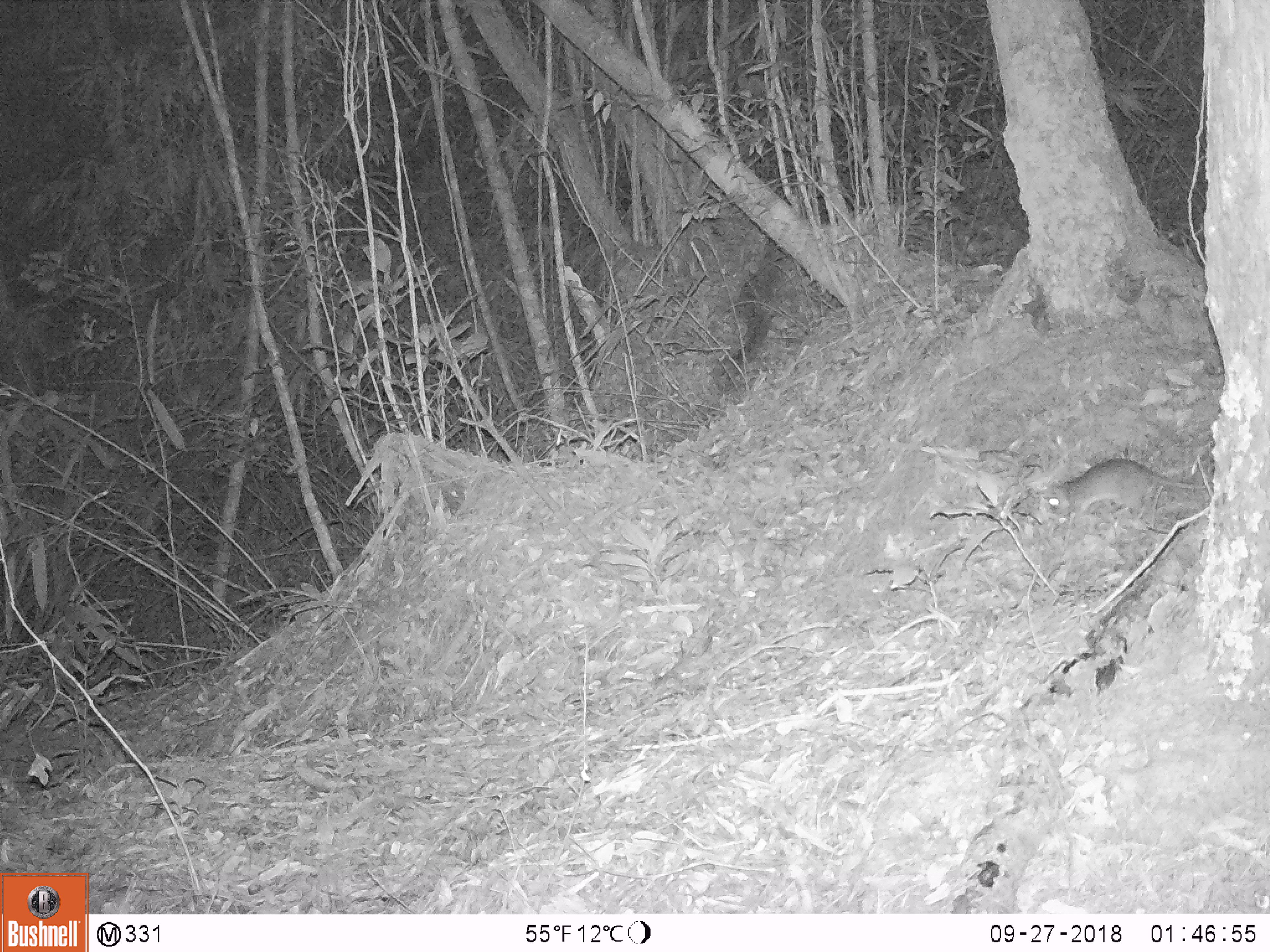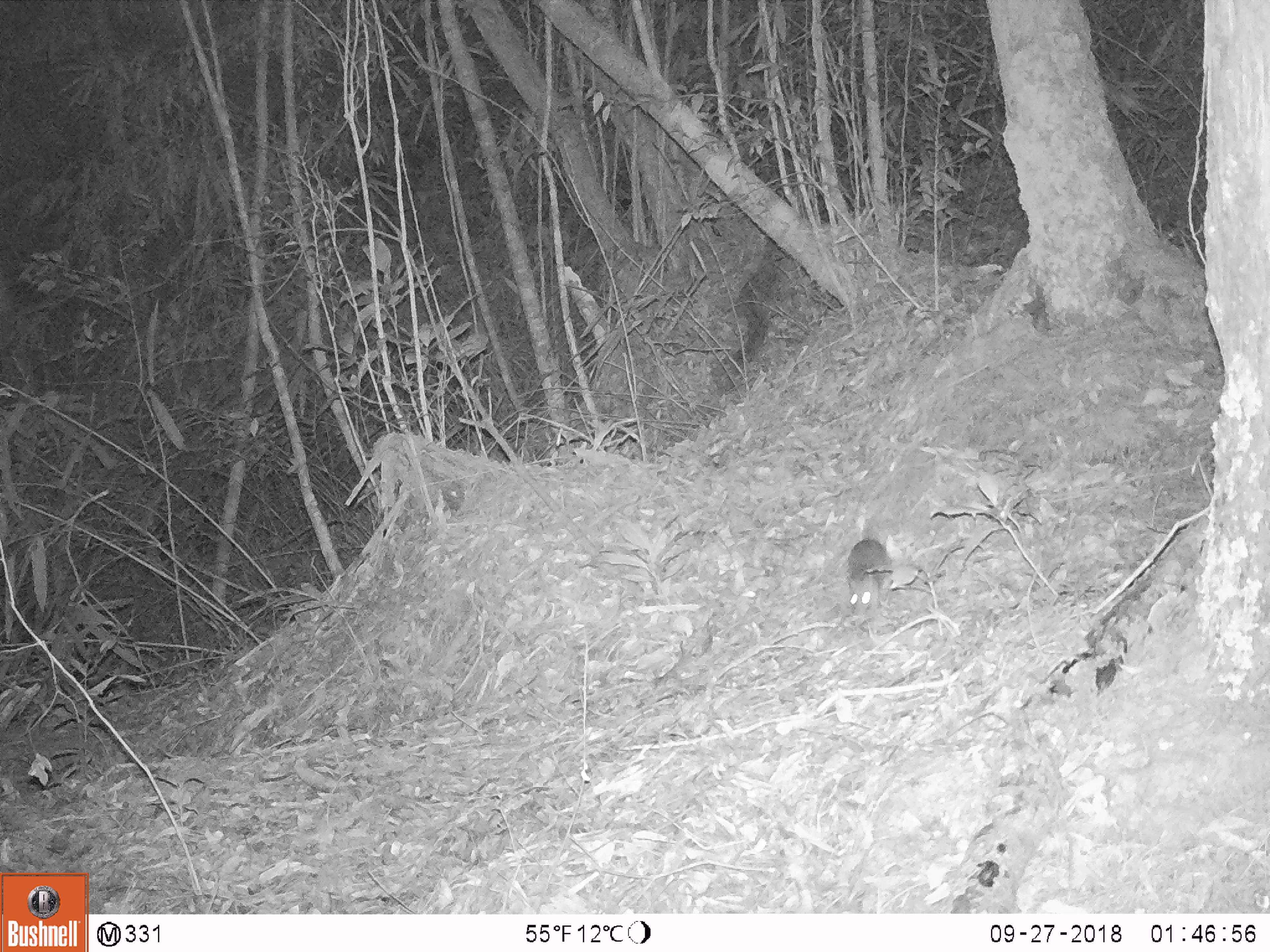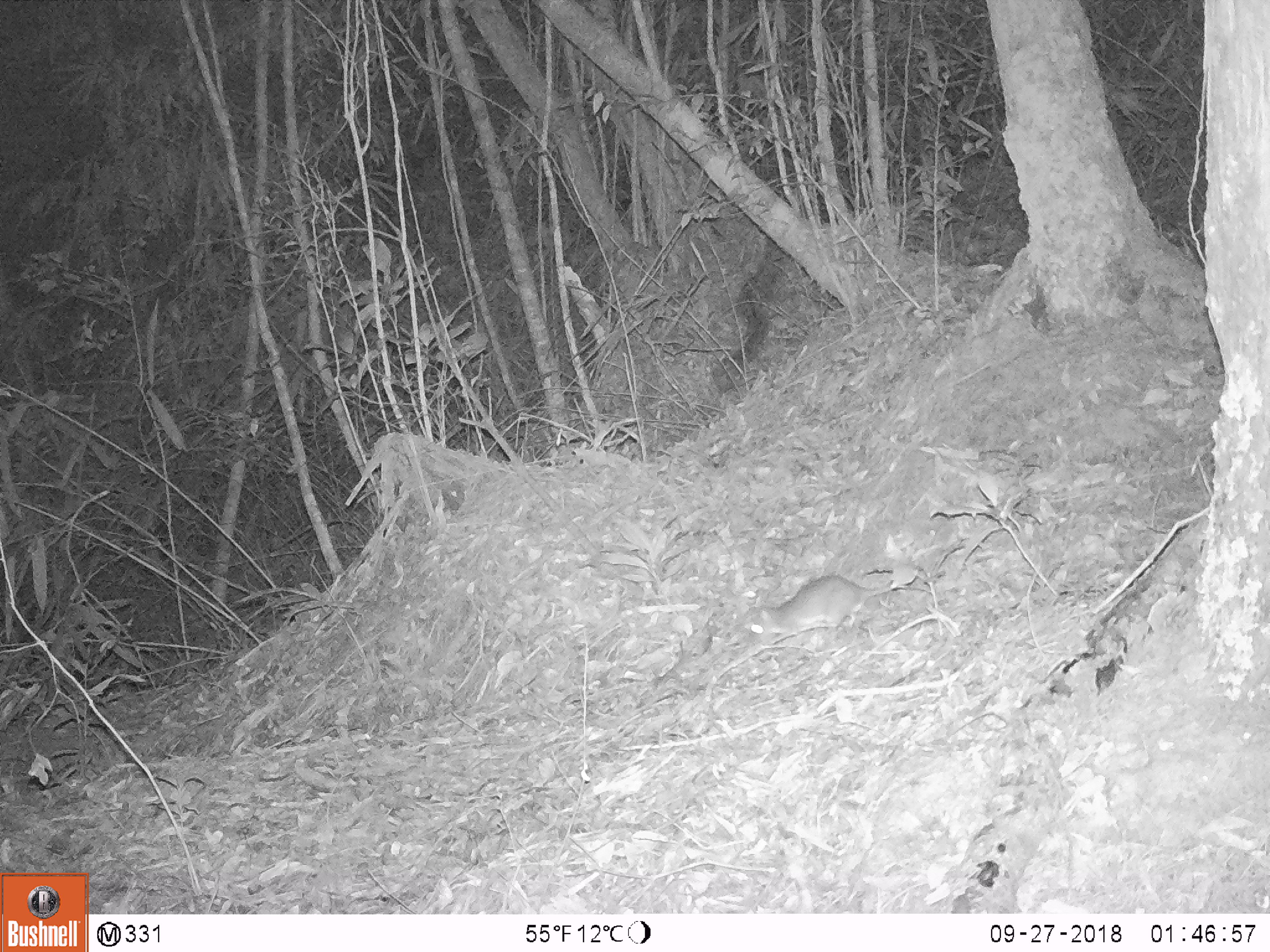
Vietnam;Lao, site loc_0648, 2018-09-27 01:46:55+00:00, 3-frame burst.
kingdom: Animalia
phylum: Chordata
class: Mammalia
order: Rodentia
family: Muridae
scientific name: Muridae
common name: old-world mice and rats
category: unidentified murid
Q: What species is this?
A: Unidentified murid (old-world mice and rats) (Muridae).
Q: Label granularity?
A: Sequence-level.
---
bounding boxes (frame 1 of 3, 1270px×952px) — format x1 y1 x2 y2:
unidentified murid: 1038 458 1213 528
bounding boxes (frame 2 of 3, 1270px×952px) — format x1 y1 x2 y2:
unidentified murid: 844 538 893 616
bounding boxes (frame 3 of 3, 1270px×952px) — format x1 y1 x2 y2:
unidentified murid: 743 574 891 644